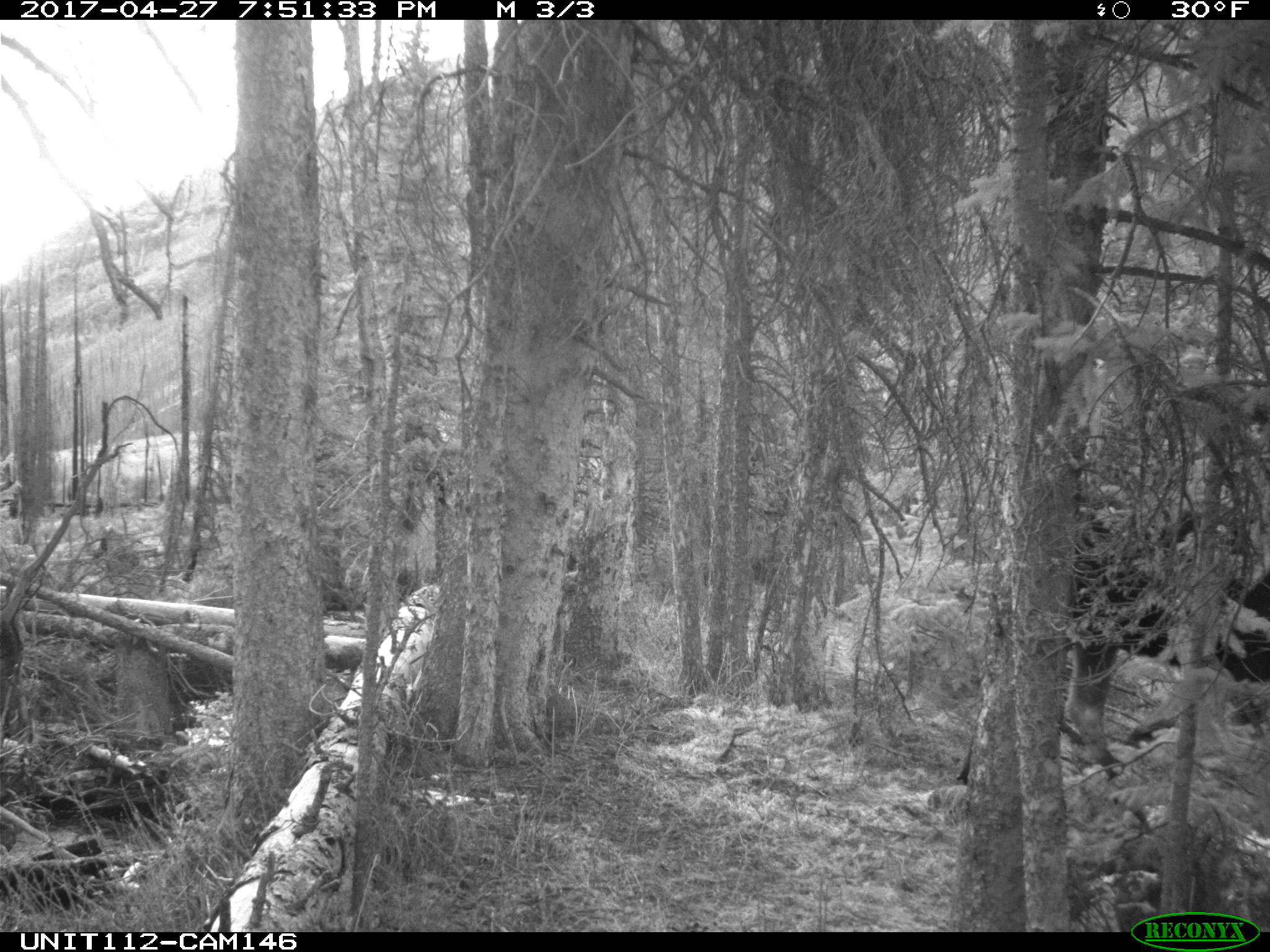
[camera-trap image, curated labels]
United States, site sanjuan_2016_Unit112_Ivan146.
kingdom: Animalia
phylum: Chordata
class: Mammalia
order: Artiodactyla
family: Cervidae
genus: Alces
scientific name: Alces alces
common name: moose